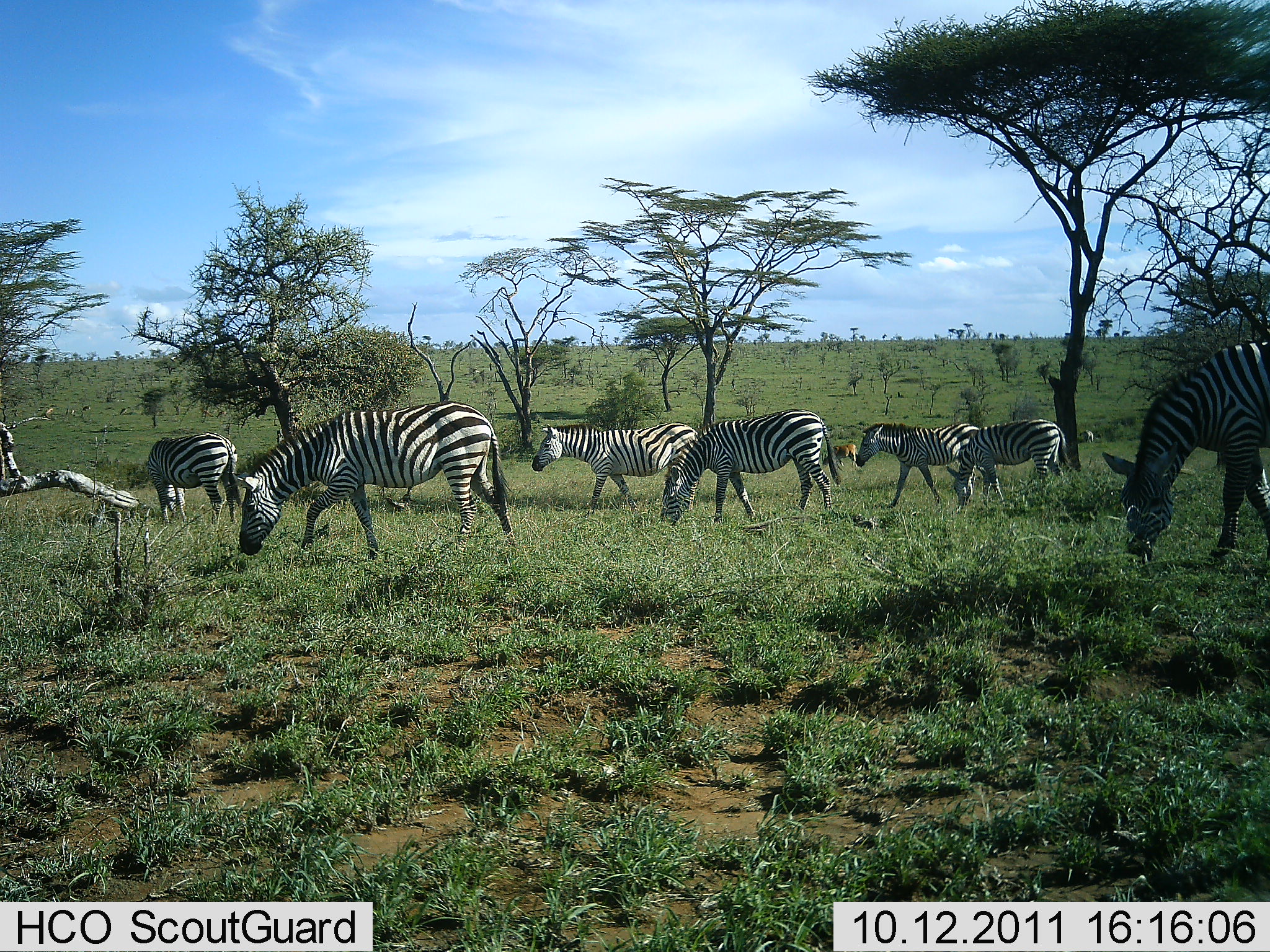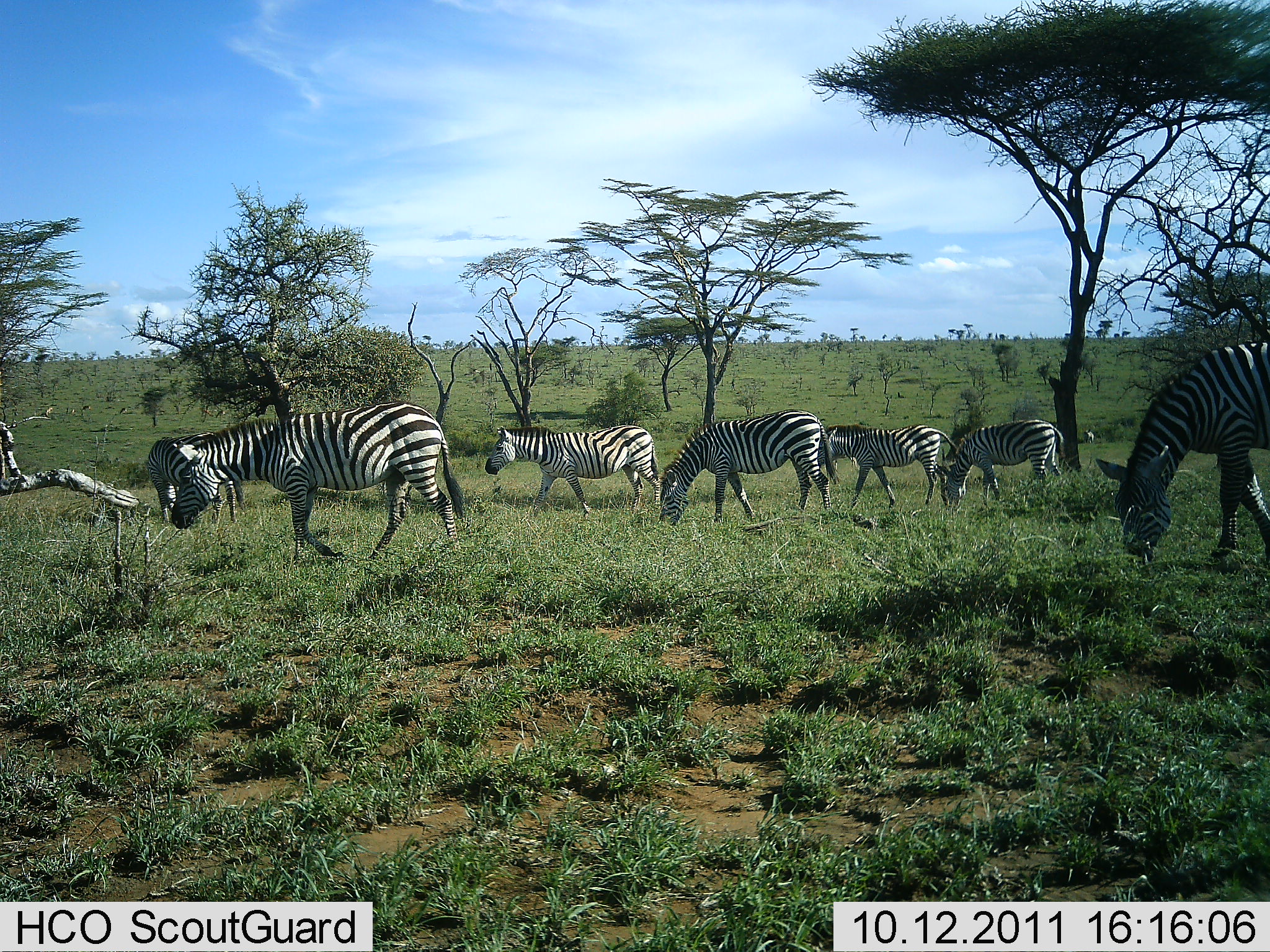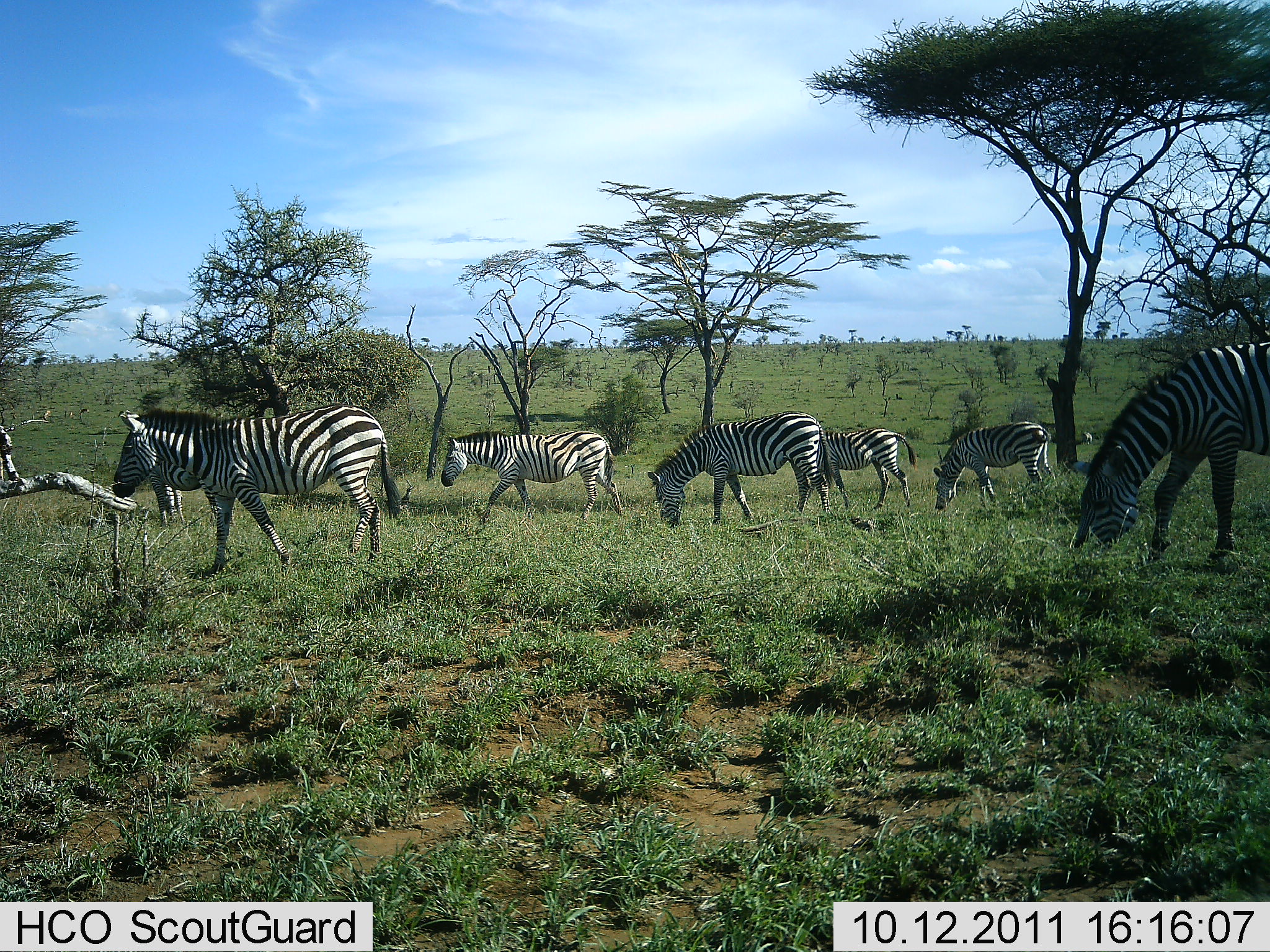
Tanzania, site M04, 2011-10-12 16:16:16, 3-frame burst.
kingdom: Animalia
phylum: Chordata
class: Mammalia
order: Perissodactyla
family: Equidae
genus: Equus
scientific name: Equus quagga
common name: plains zebra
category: zebra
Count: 7.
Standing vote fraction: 14%.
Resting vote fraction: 0%.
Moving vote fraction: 79%.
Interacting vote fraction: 0%.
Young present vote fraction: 0%.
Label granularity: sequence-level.